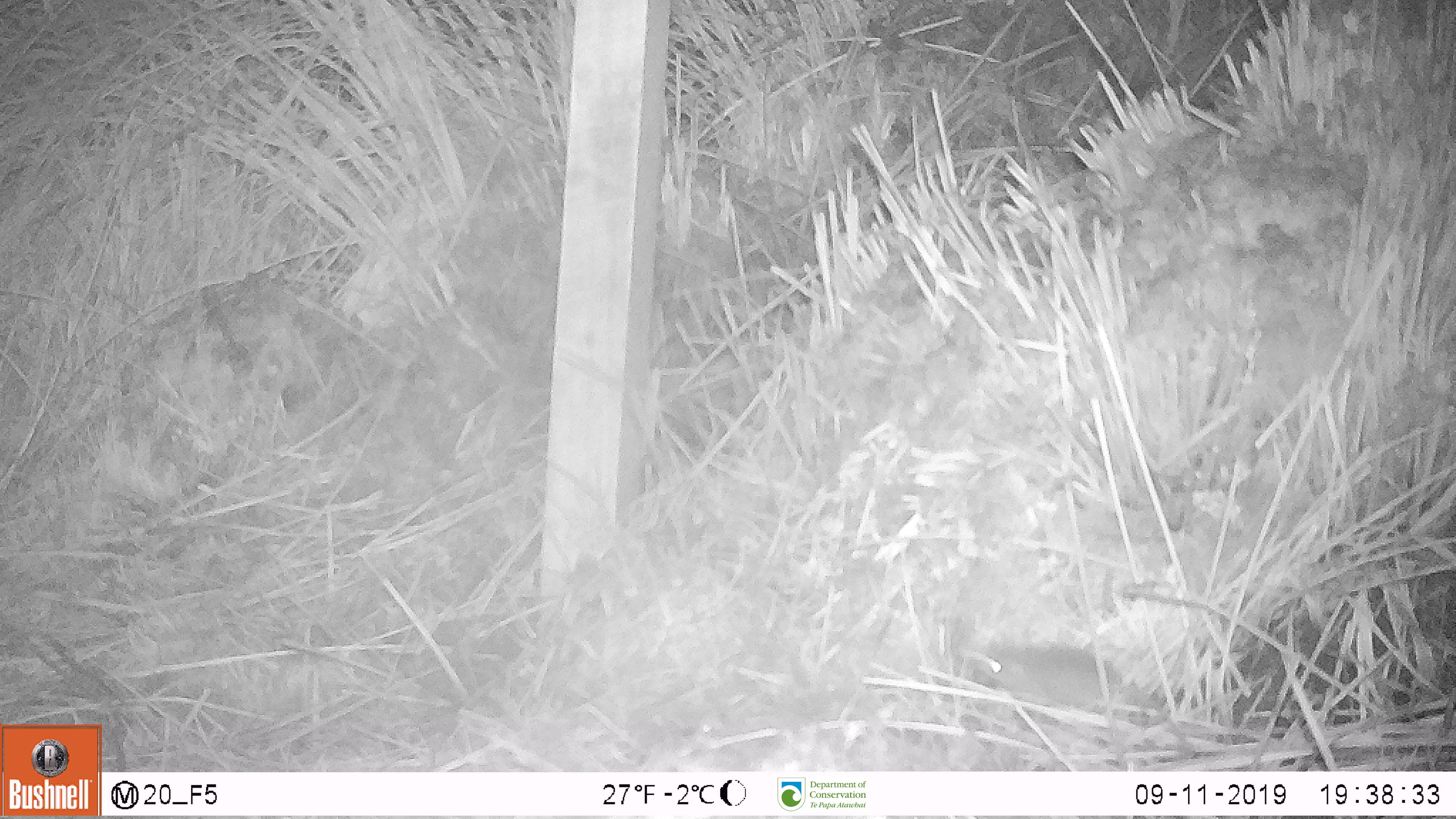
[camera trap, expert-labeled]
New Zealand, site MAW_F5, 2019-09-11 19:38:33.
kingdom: Animalia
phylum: Chordata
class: Mammalia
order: Rodentia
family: Muridae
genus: Mus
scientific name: Mus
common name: mouse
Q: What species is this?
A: Mouse (Mus).